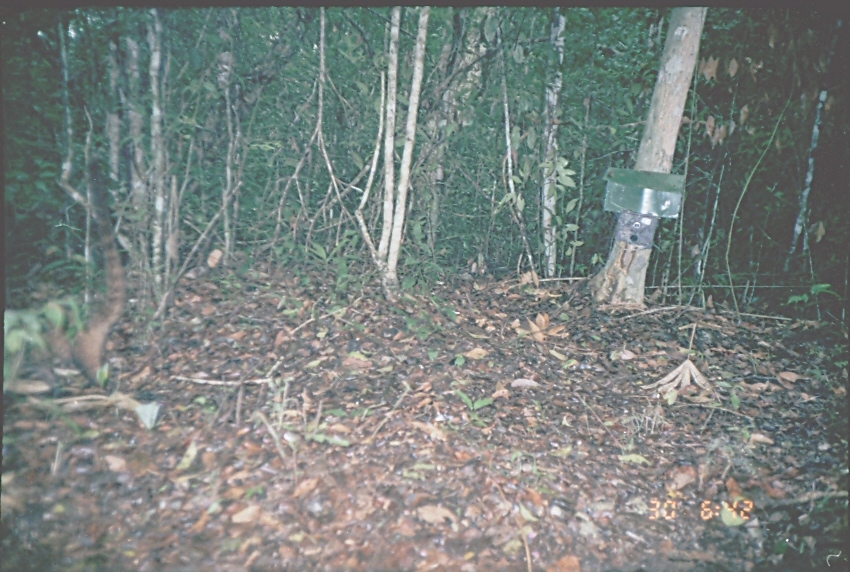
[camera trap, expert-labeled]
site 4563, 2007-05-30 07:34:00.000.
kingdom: Animalia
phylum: Chordata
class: Mammalia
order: Carnivora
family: Procyonidae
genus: Nasua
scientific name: Nasua narica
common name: white-nosed coati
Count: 1.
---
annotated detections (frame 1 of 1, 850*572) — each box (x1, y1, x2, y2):
nasua narica: (2, 157, 126, 396)